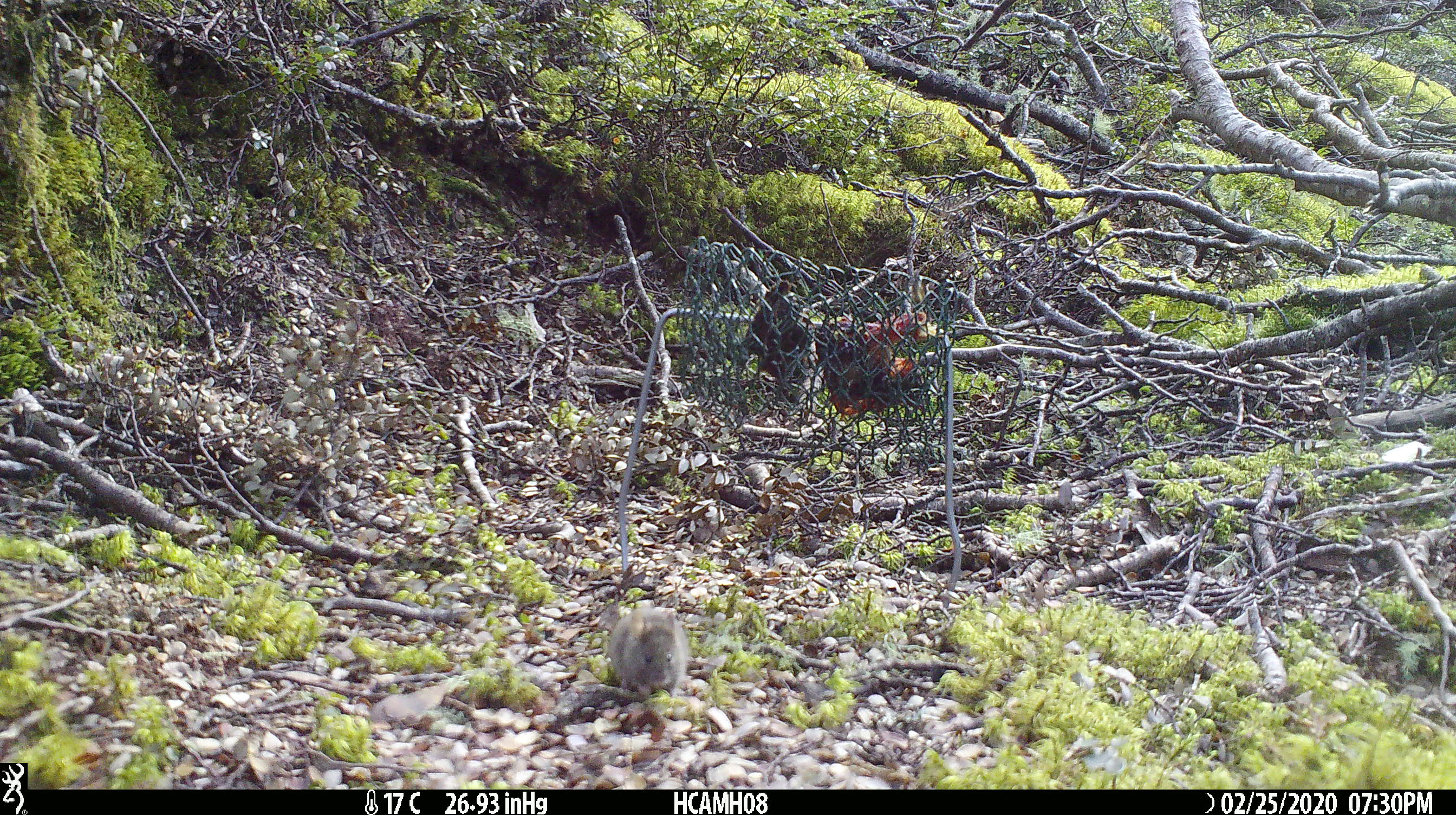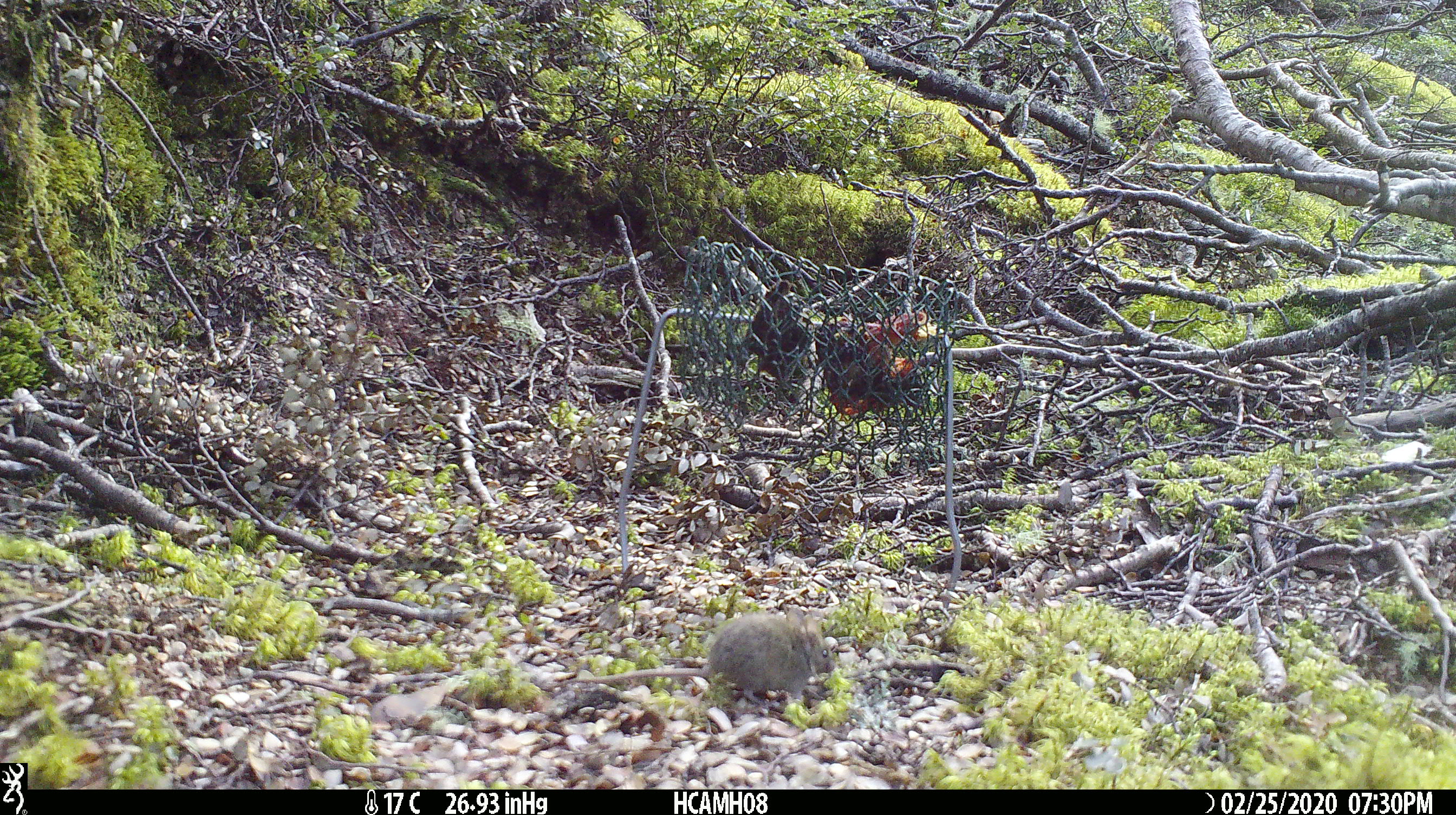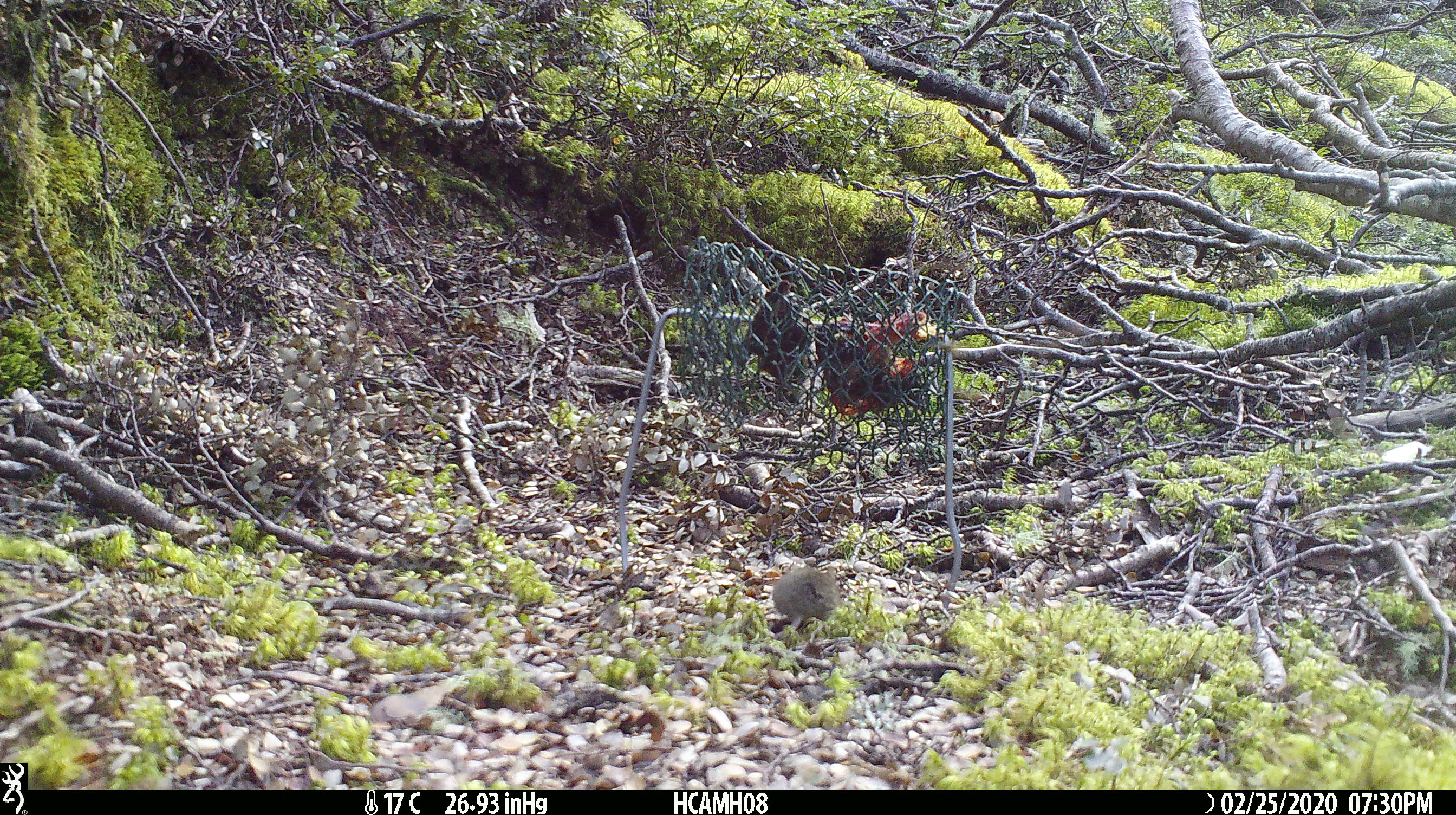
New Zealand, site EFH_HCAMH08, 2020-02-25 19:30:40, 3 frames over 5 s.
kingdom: Animalia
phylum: Chordata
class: Mammalia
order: Rodentia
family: Muridae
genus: Mus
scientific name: Mus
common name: mouse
Mouse (Mus).